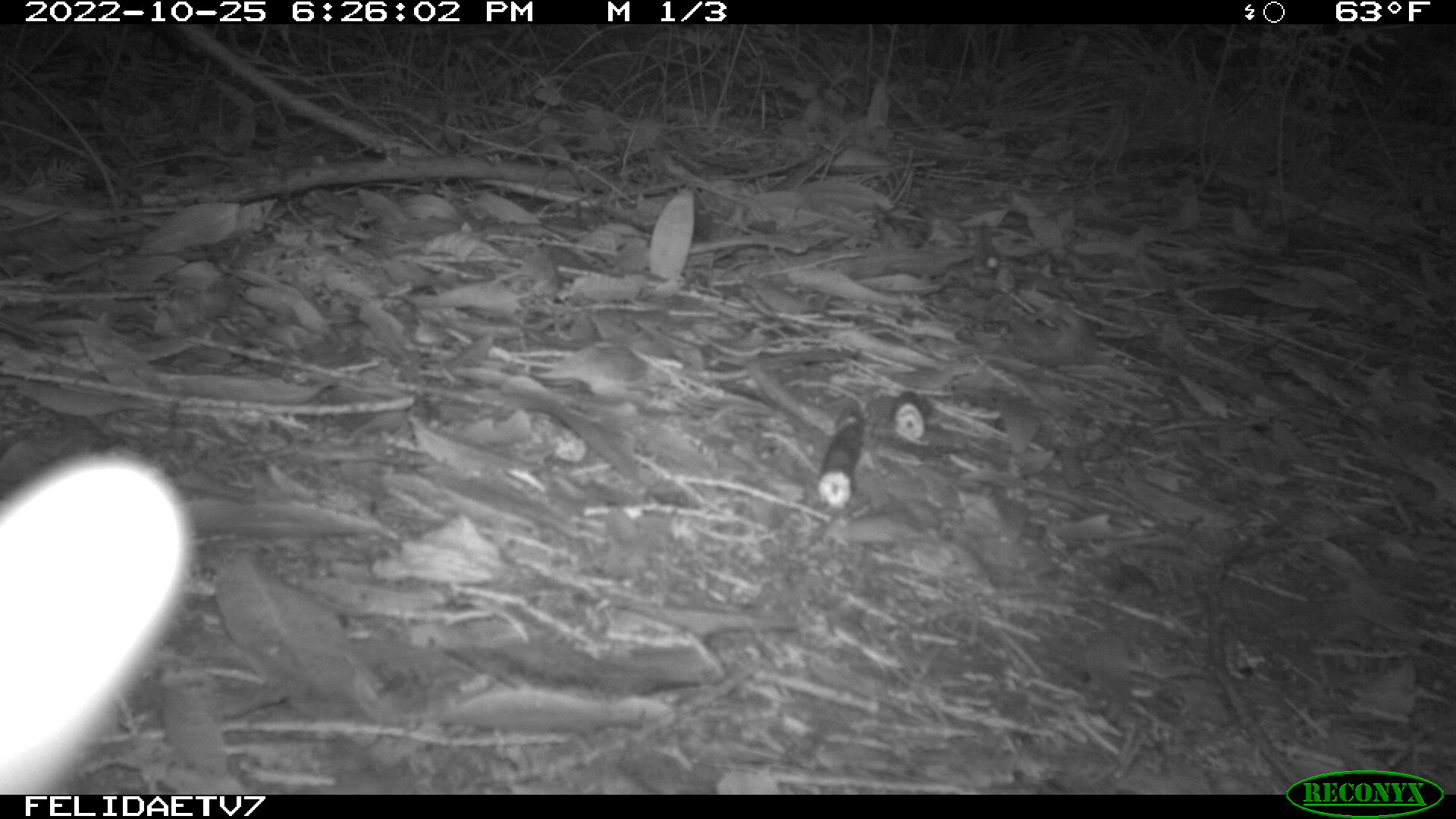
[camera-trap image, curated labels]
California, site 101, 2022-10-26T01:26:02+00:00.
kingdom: Animalia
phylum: Chordata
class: Mammalia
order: Artiodactyla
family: Cervidae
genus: Odocoileus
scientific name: Odocoileus hemionus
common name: mule deer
Mule deer (Odocoileus hemionus).